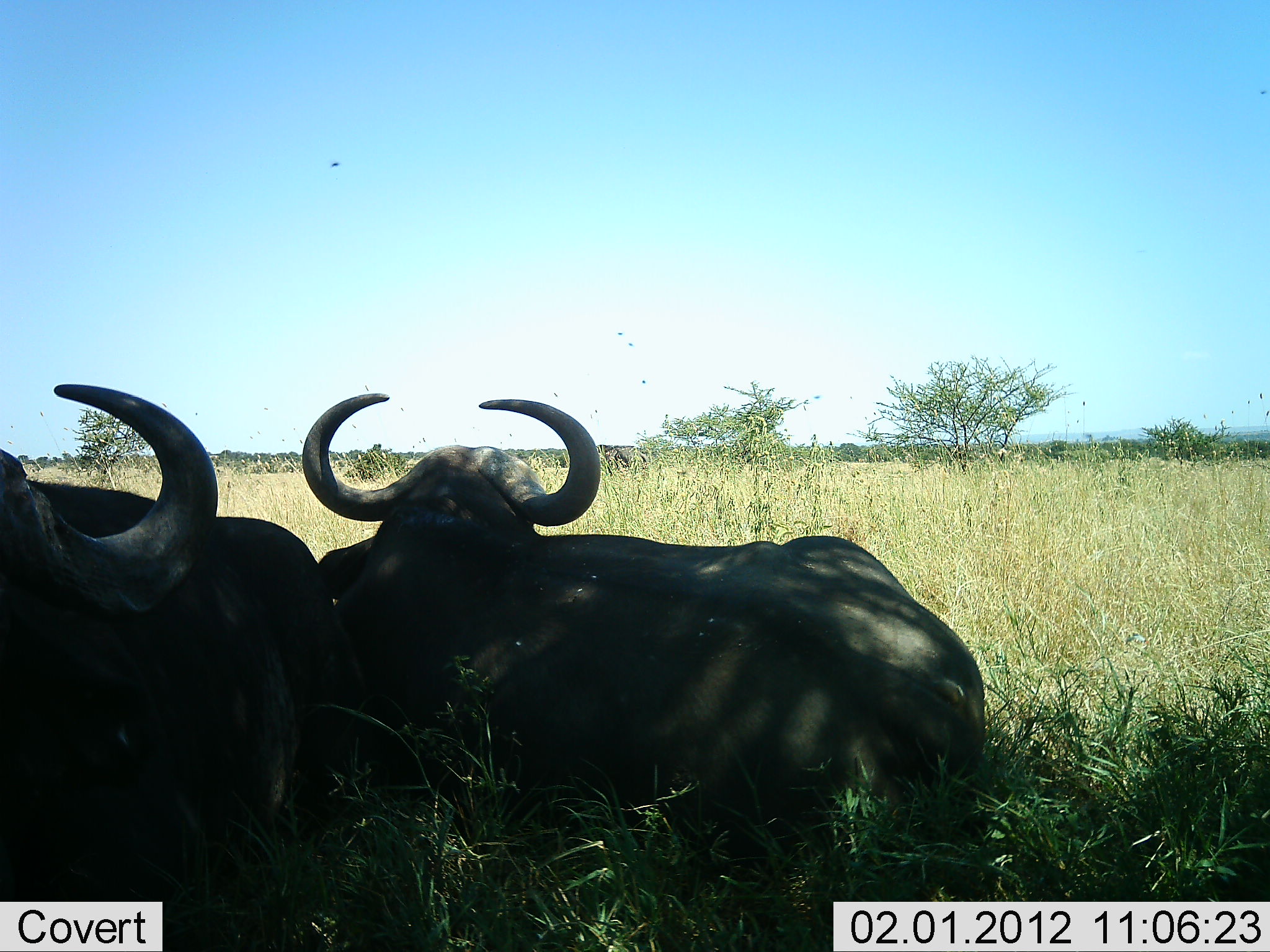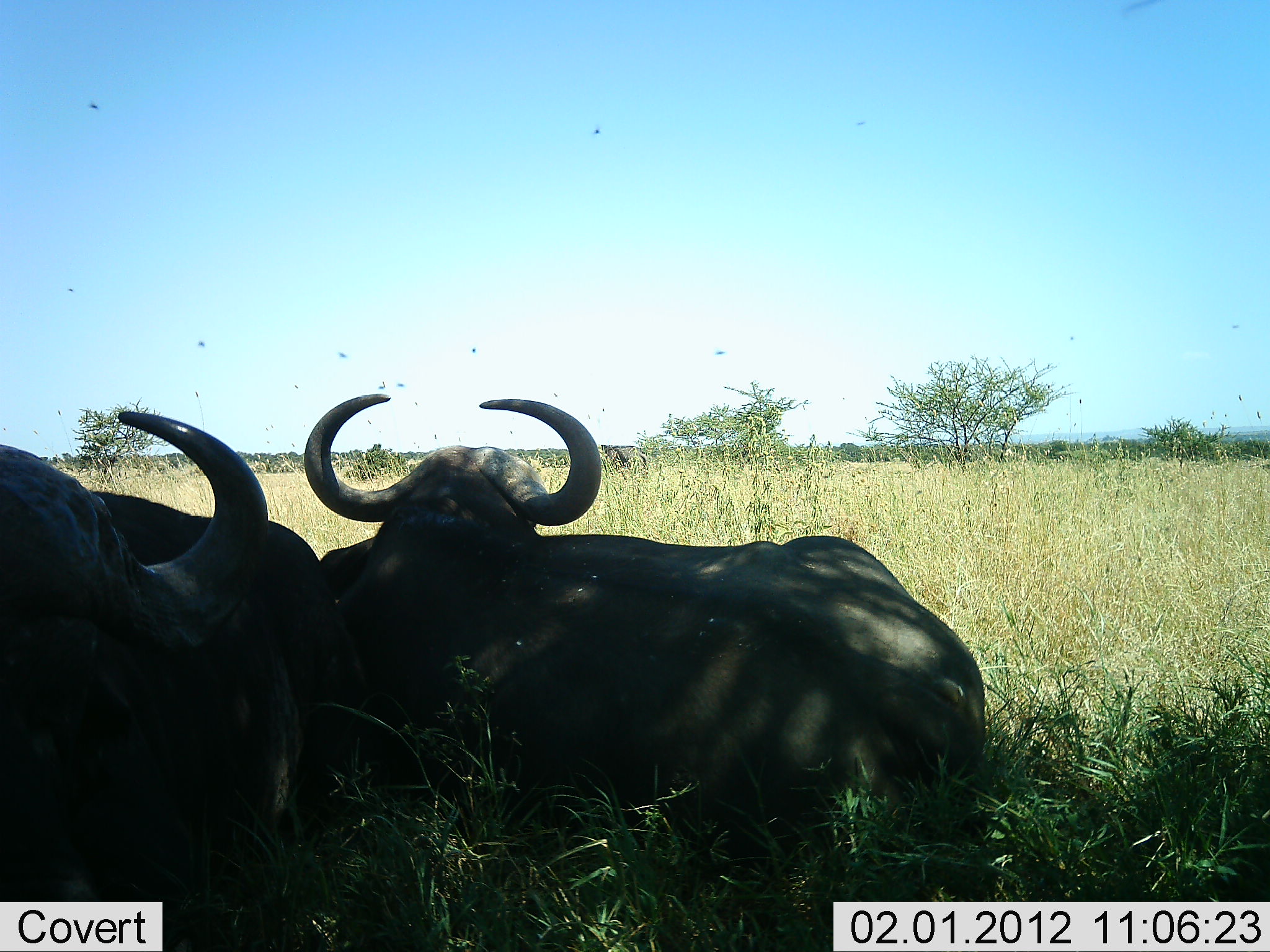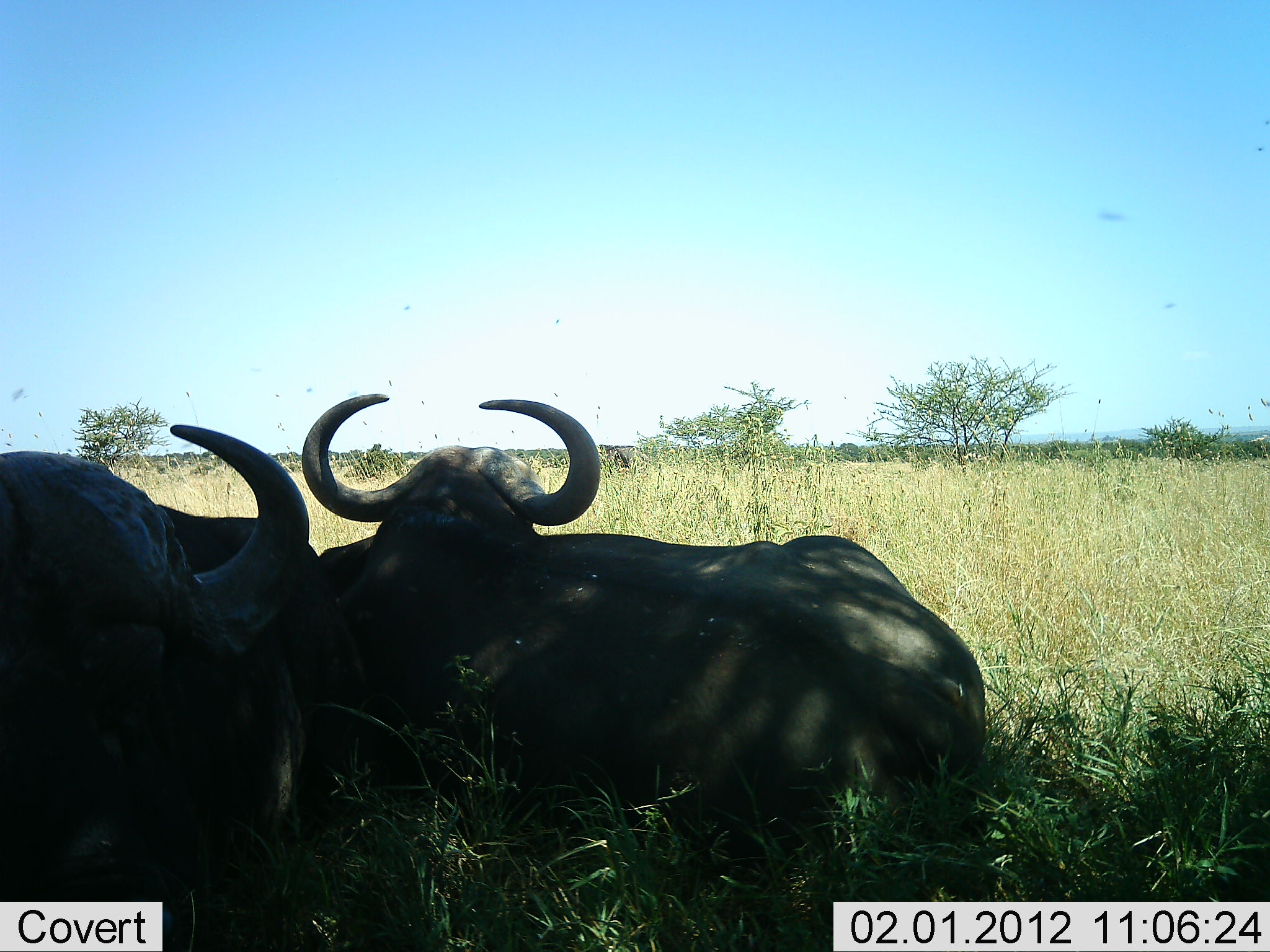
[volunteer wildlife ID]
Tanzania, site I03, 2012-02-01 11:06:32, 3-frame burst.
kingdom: Animalia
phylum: Chordata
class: Mammalia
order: Artiodactyla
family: Bovidae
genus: Syncerus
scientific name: Syncerus caffer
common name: cape buffalo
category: buffalo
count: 2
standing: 9%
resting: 100%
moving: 0%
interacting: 5%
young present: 0%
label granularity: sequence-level